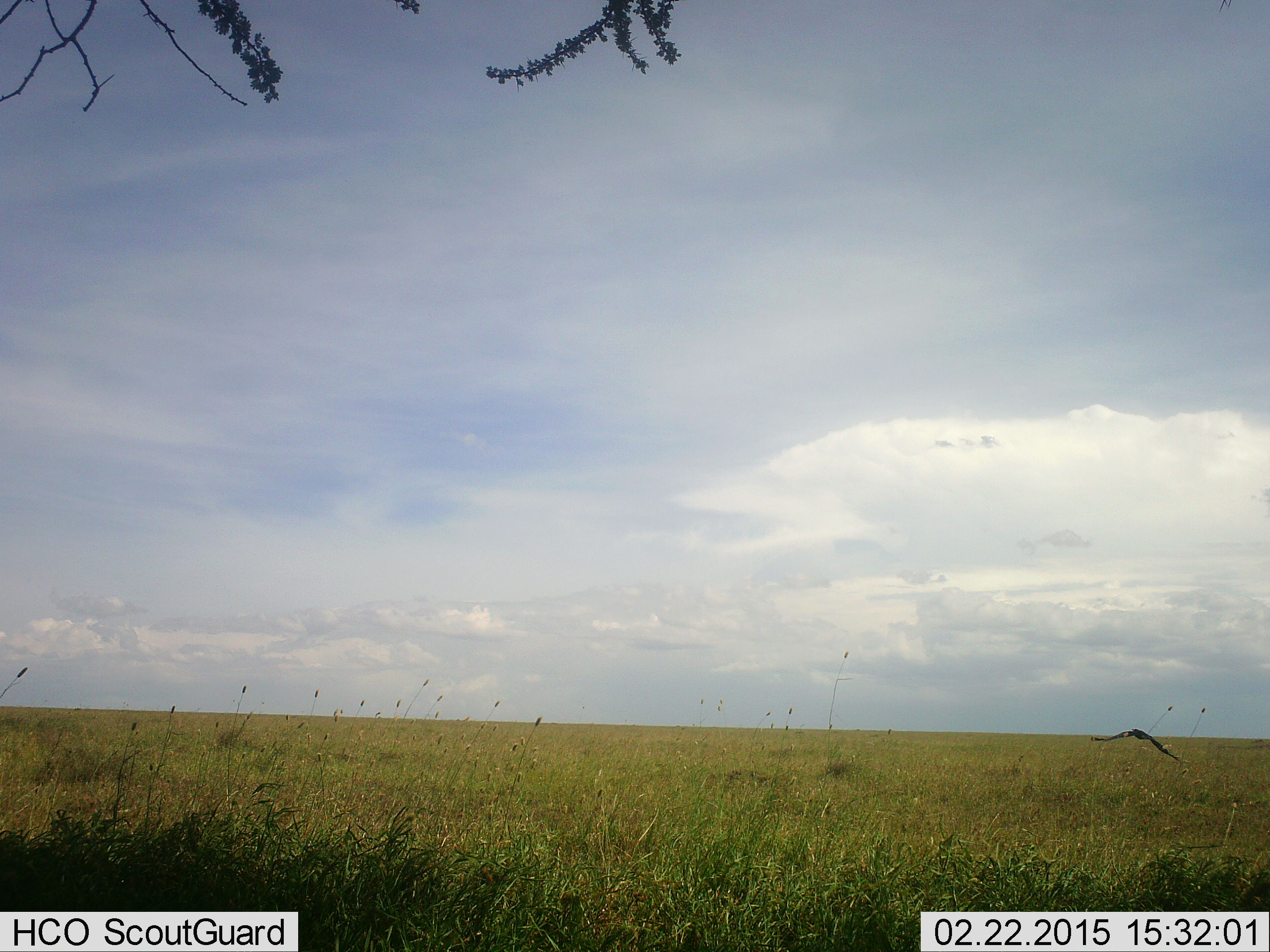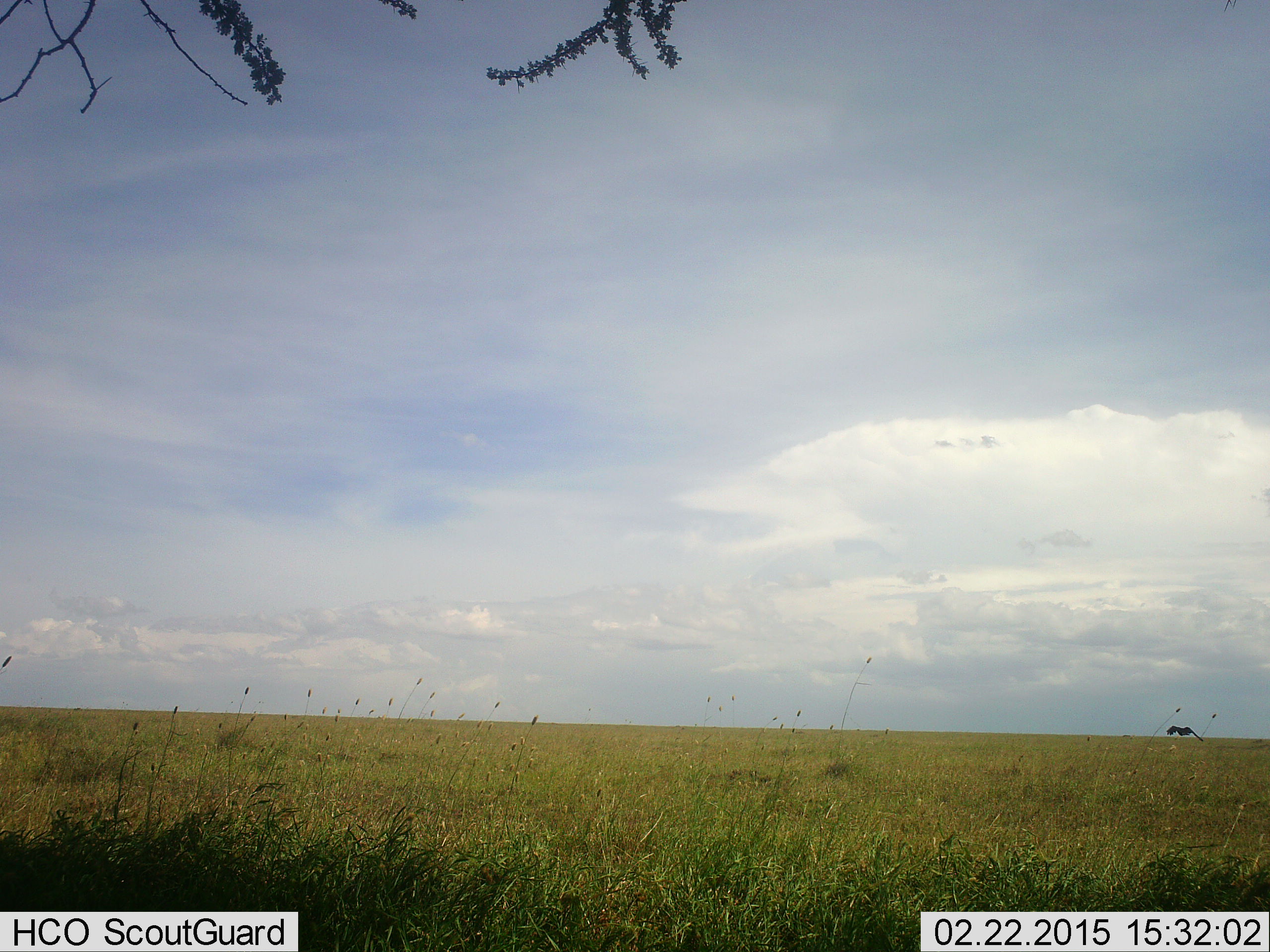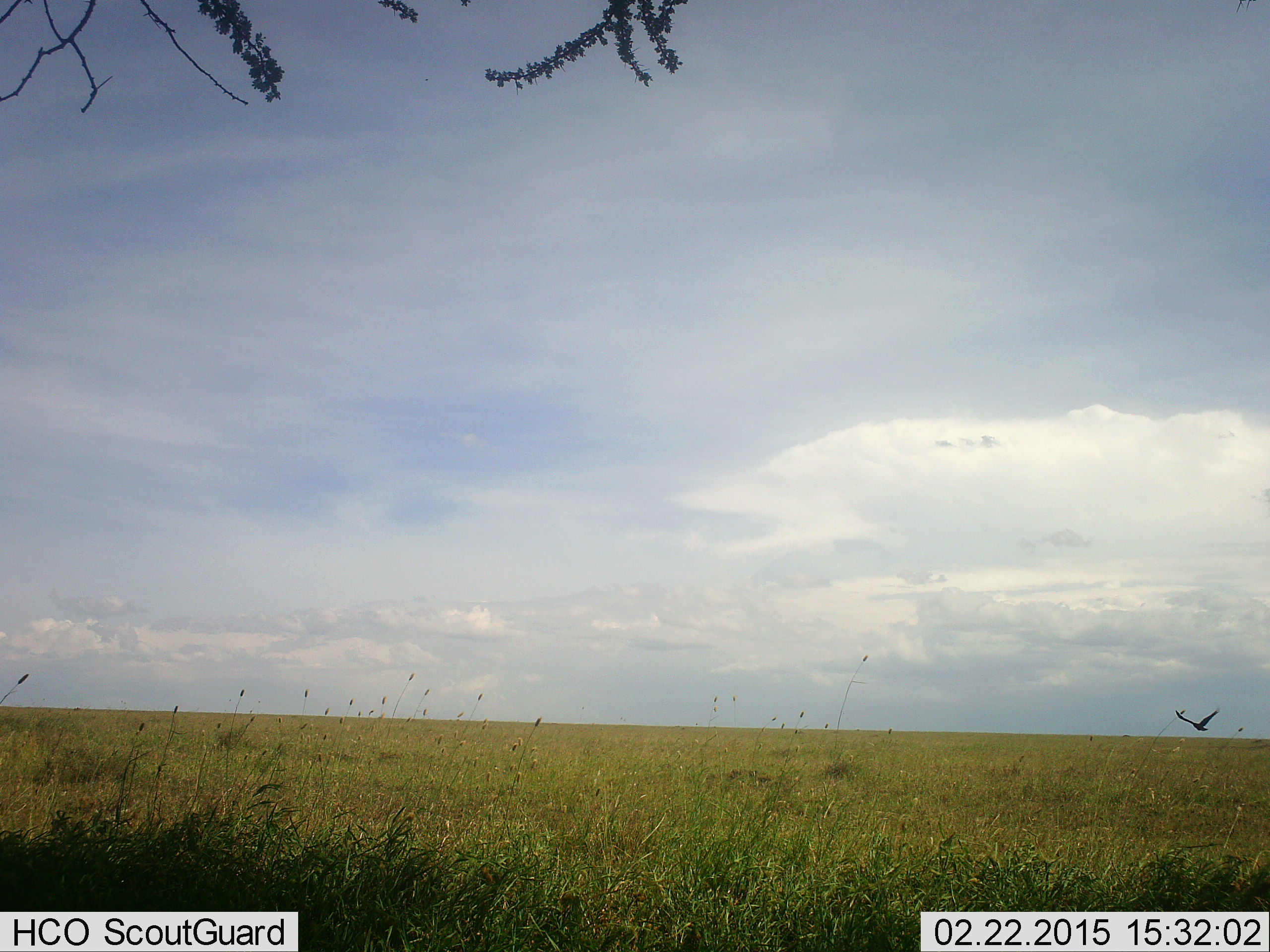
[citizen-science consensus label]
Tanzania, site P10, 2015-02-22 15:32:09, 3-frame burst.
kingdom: Animalia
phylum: Chordata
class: Aves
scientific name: Aves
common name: bird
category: otherbird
Otherbird (bird) (Aves), count 1. Behavior (volunteer vote fractions): standing 0%, resting 0%, moving 100%, interacting 0%. Young present (vote fraction): 0%. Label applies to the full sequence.